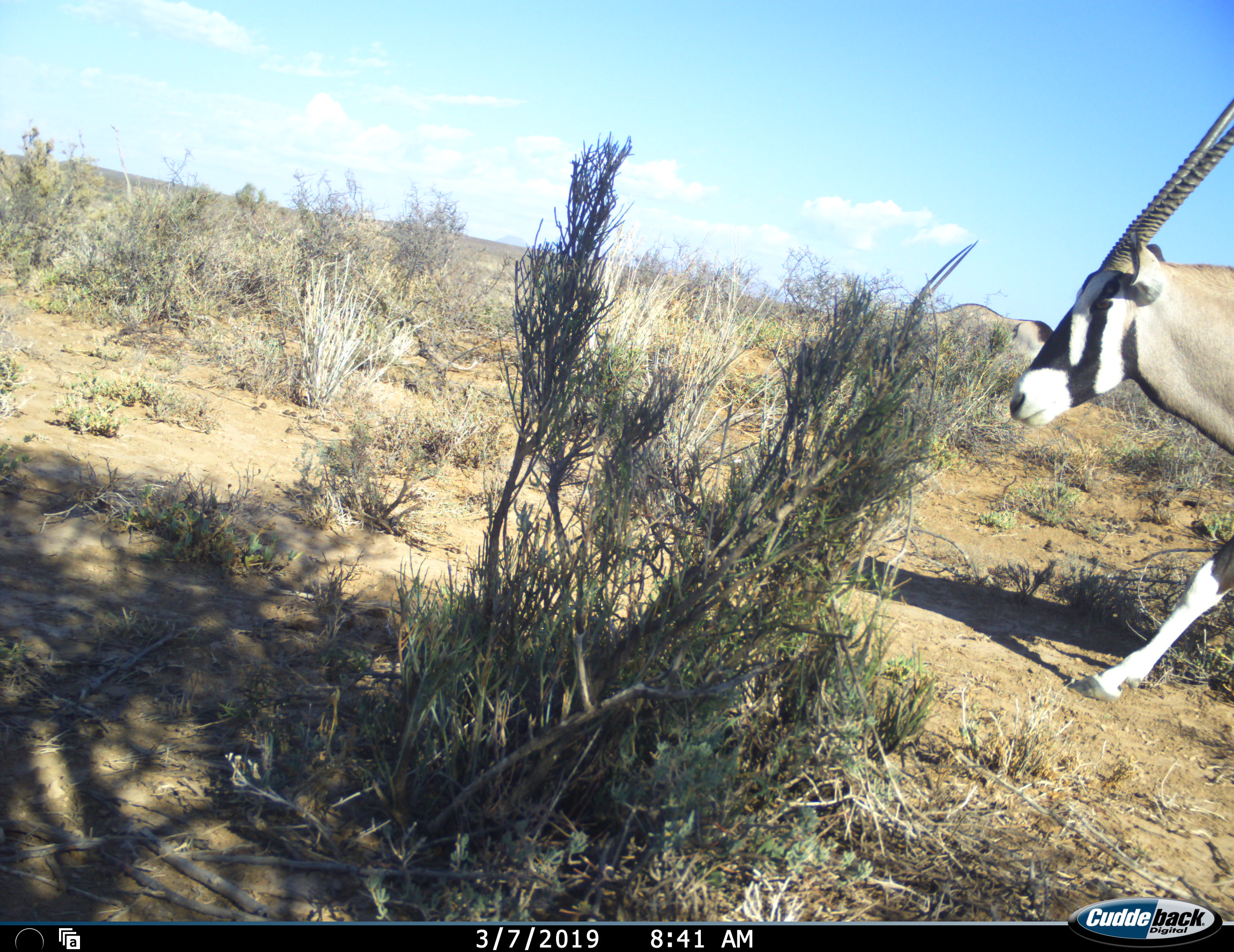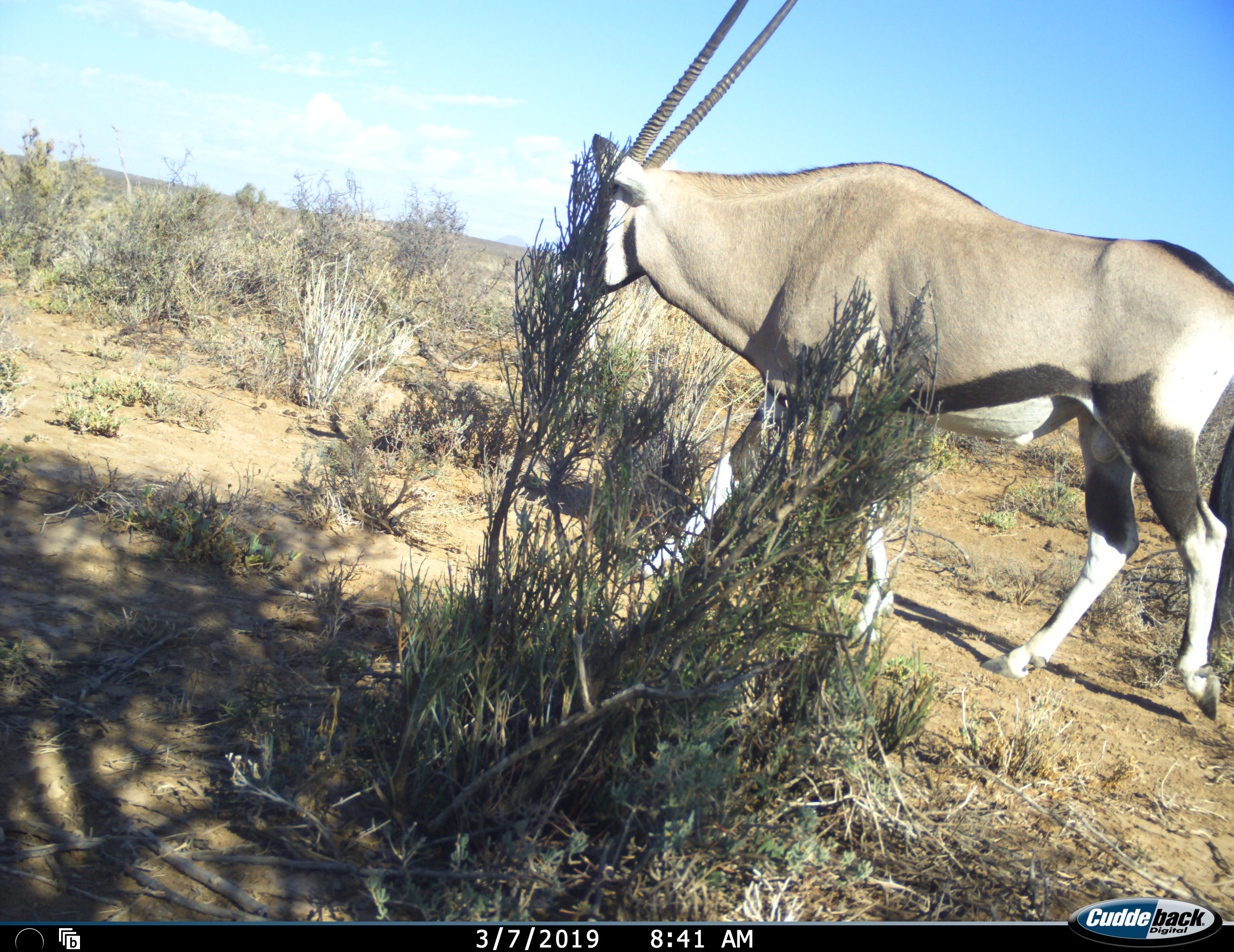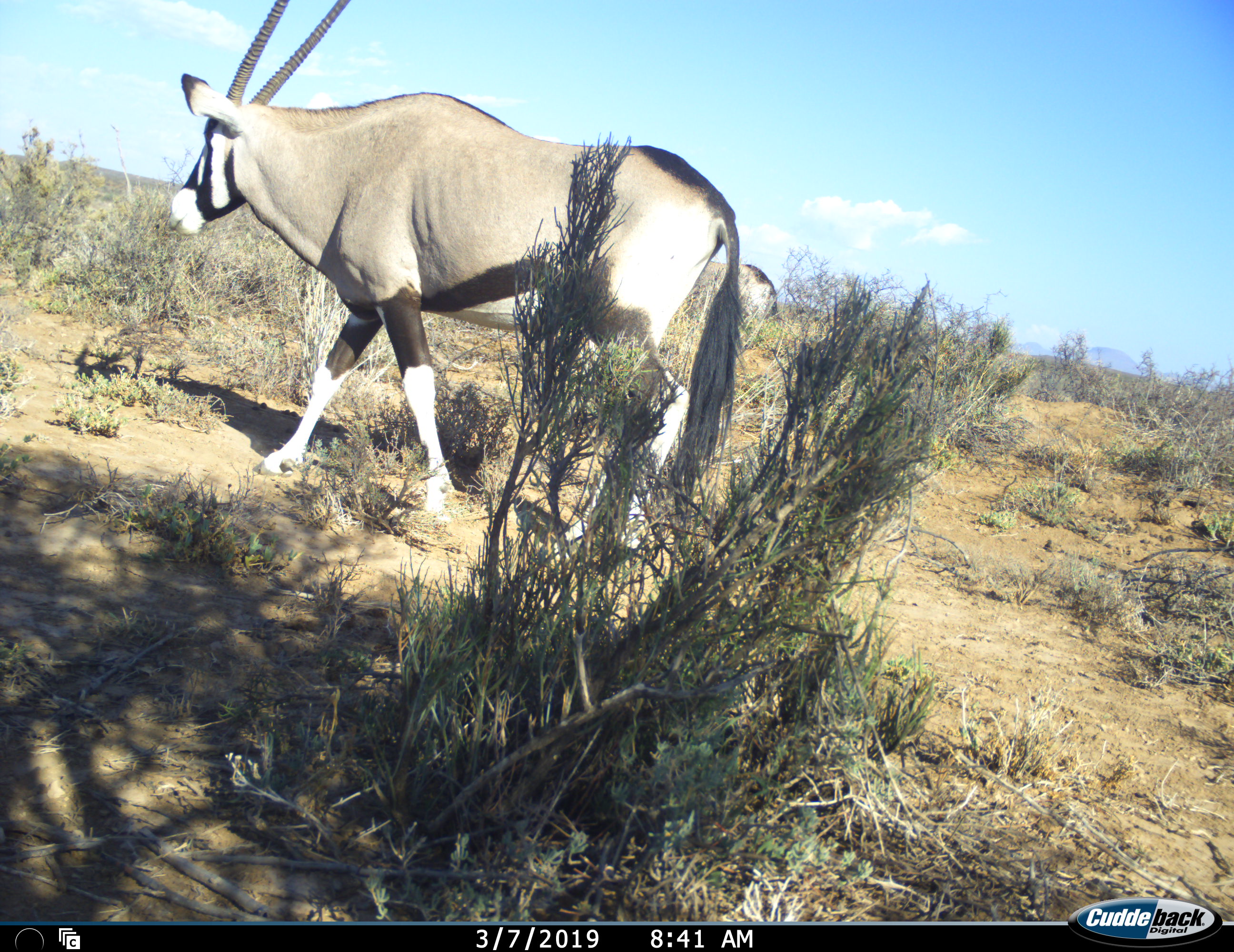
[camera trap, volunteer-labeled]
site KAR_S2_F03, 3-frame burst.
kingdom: Animalia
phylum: Chordata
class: Mammalia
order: Artiodactyla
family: Bovidae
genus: Oryx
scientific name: Oryx gazella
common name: gemsbok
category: oryx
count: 2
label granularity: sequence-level